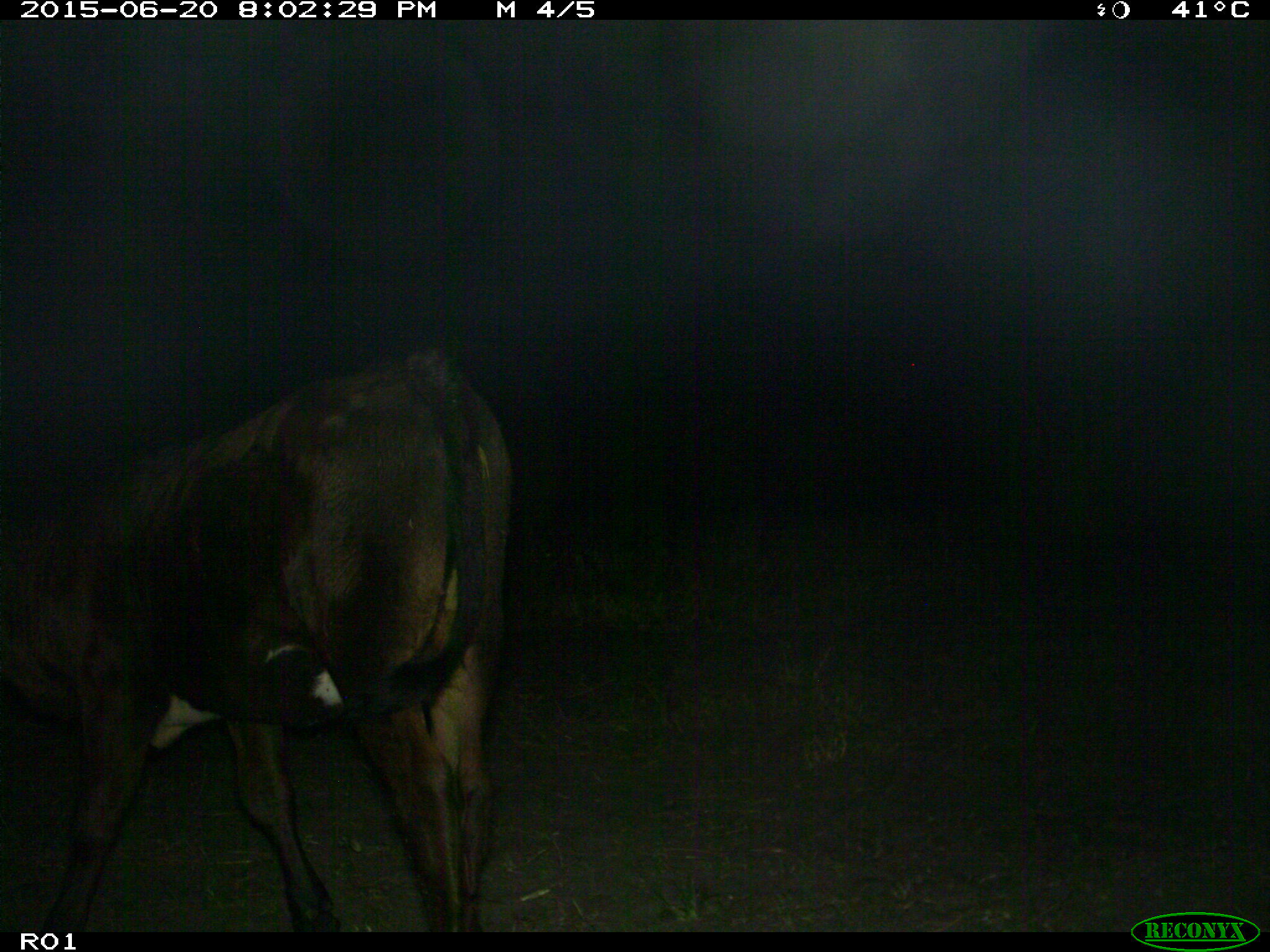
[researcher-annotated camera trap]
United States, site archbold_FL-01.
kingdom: Animalia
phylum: Chordata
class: Mammalia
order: Artiodactyla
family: Bovidae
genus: Bos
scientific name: Bos taurus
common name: domestic cow